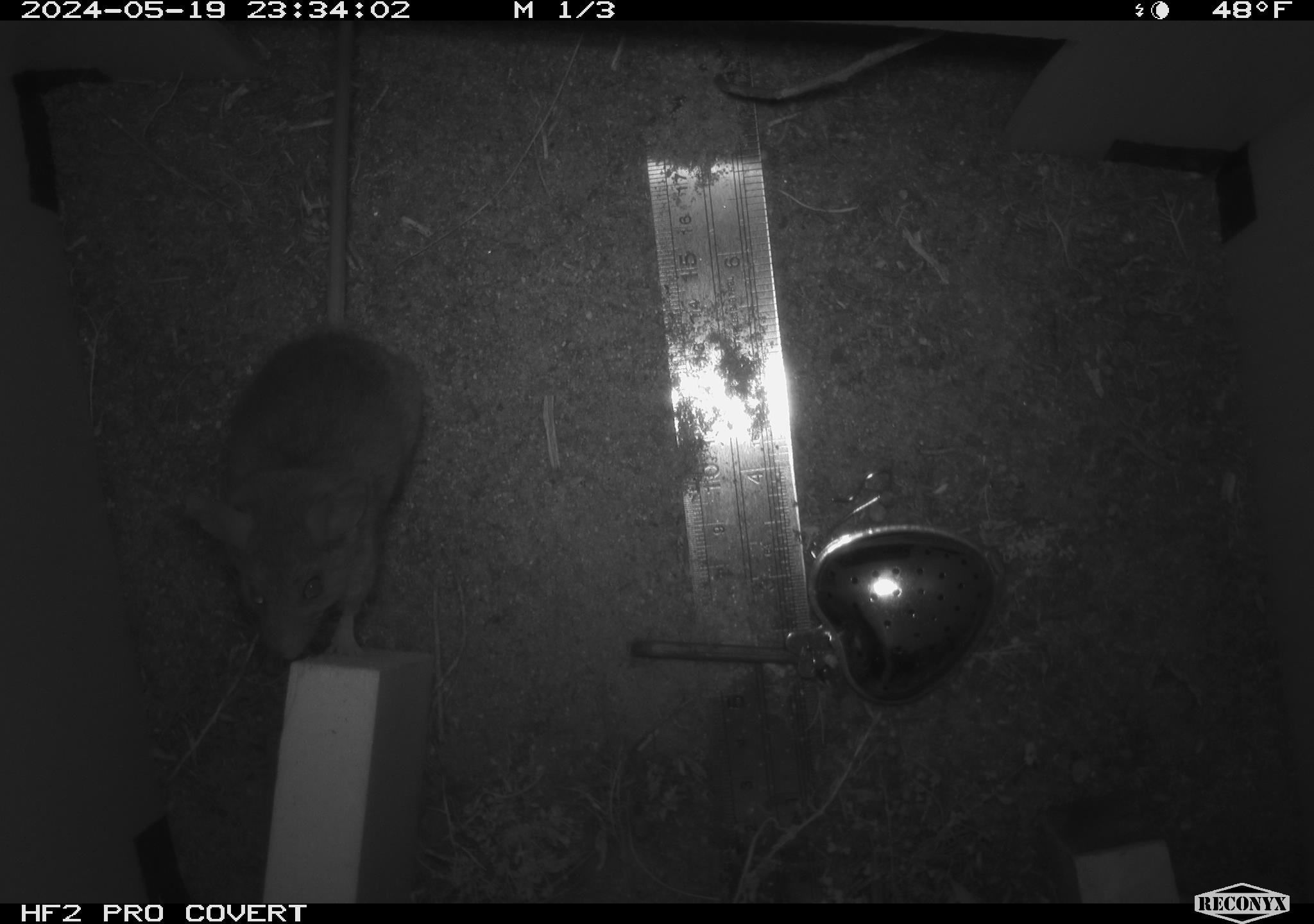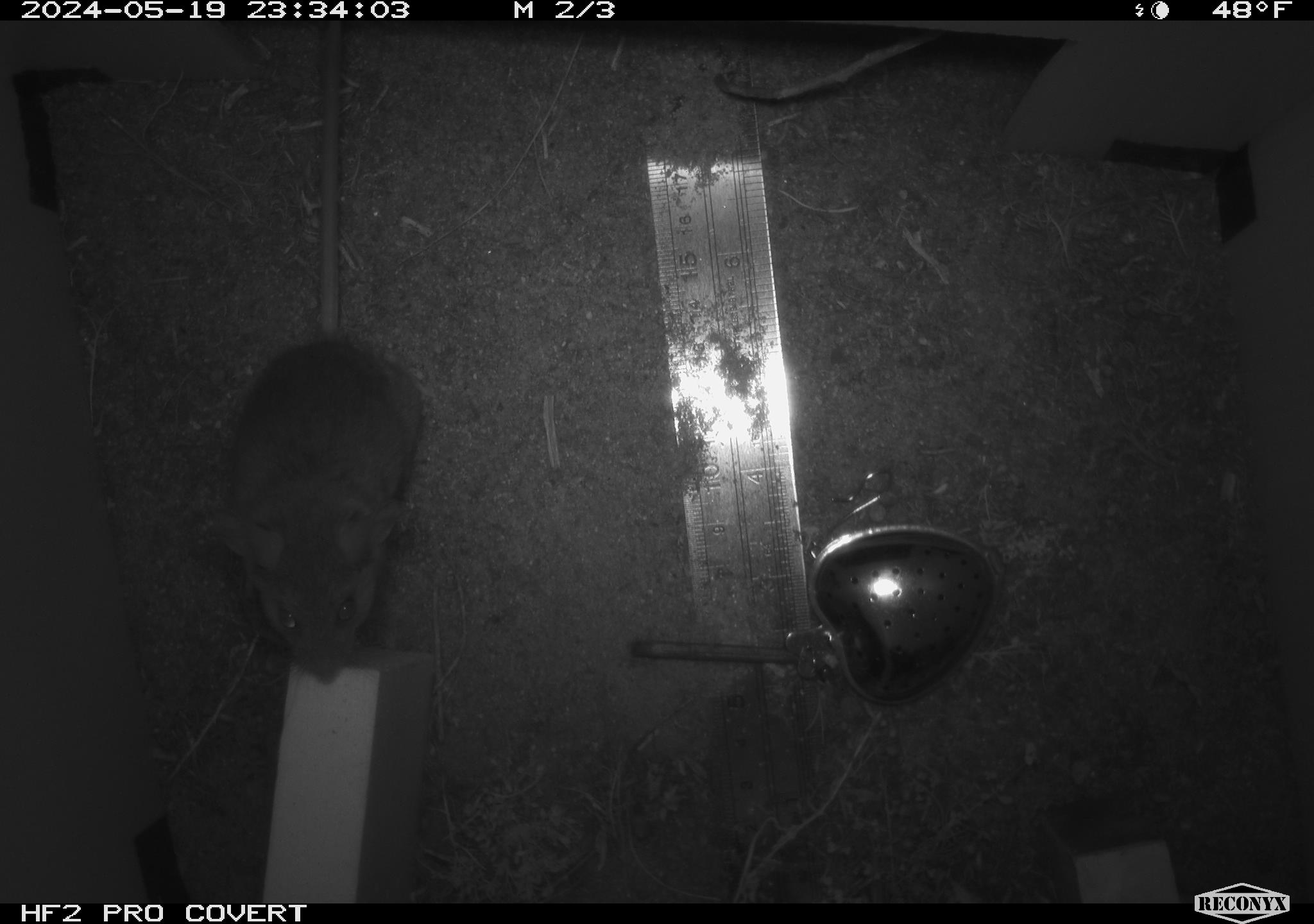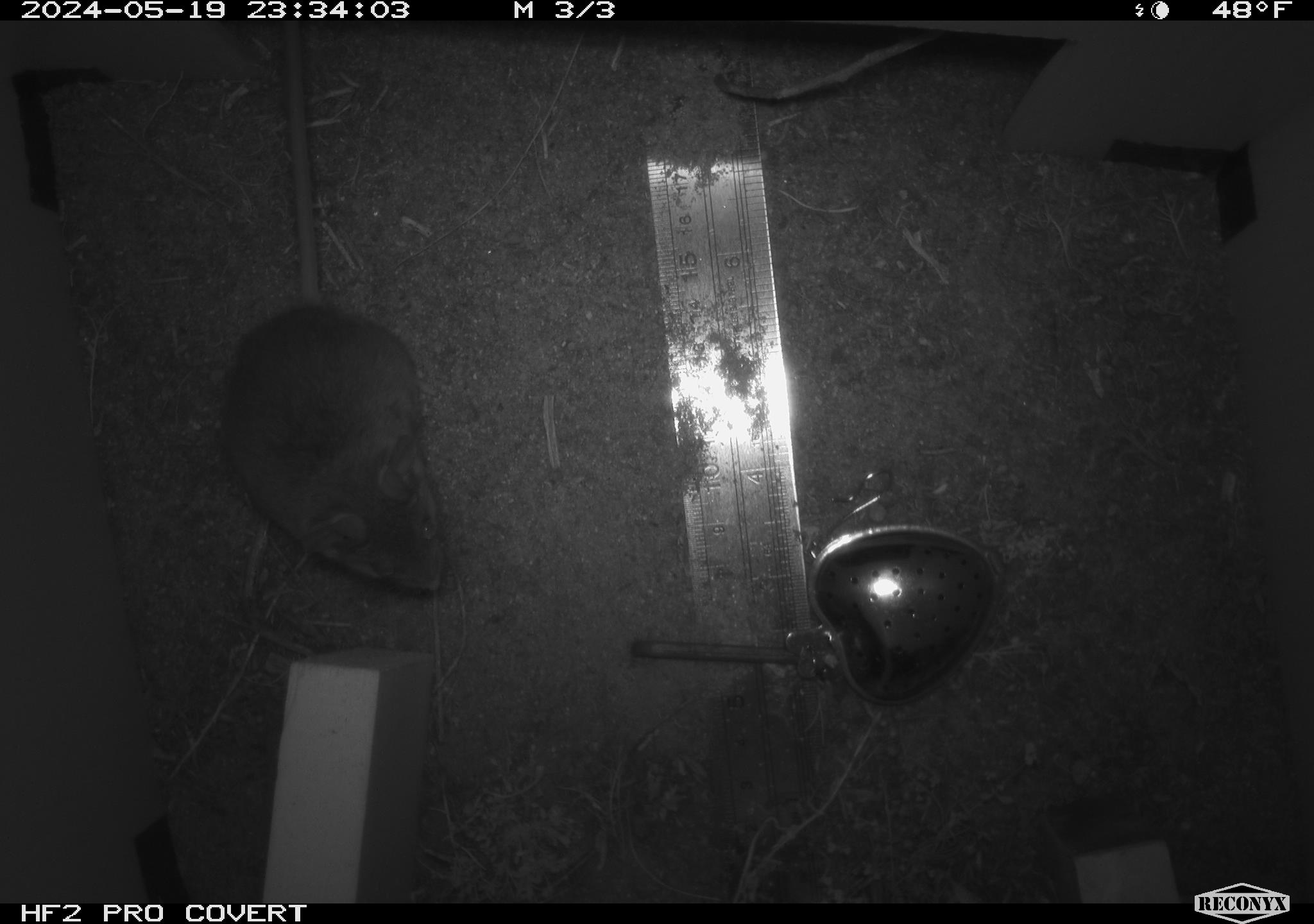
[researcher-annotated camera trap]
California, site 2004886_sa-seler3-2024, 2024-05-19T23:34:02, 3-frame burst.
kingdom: Animalia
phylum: Chordata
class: Mammalia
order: Rodentia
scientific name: Rodentia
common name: mouse species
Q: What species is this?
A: Mouse species (Rodentia).